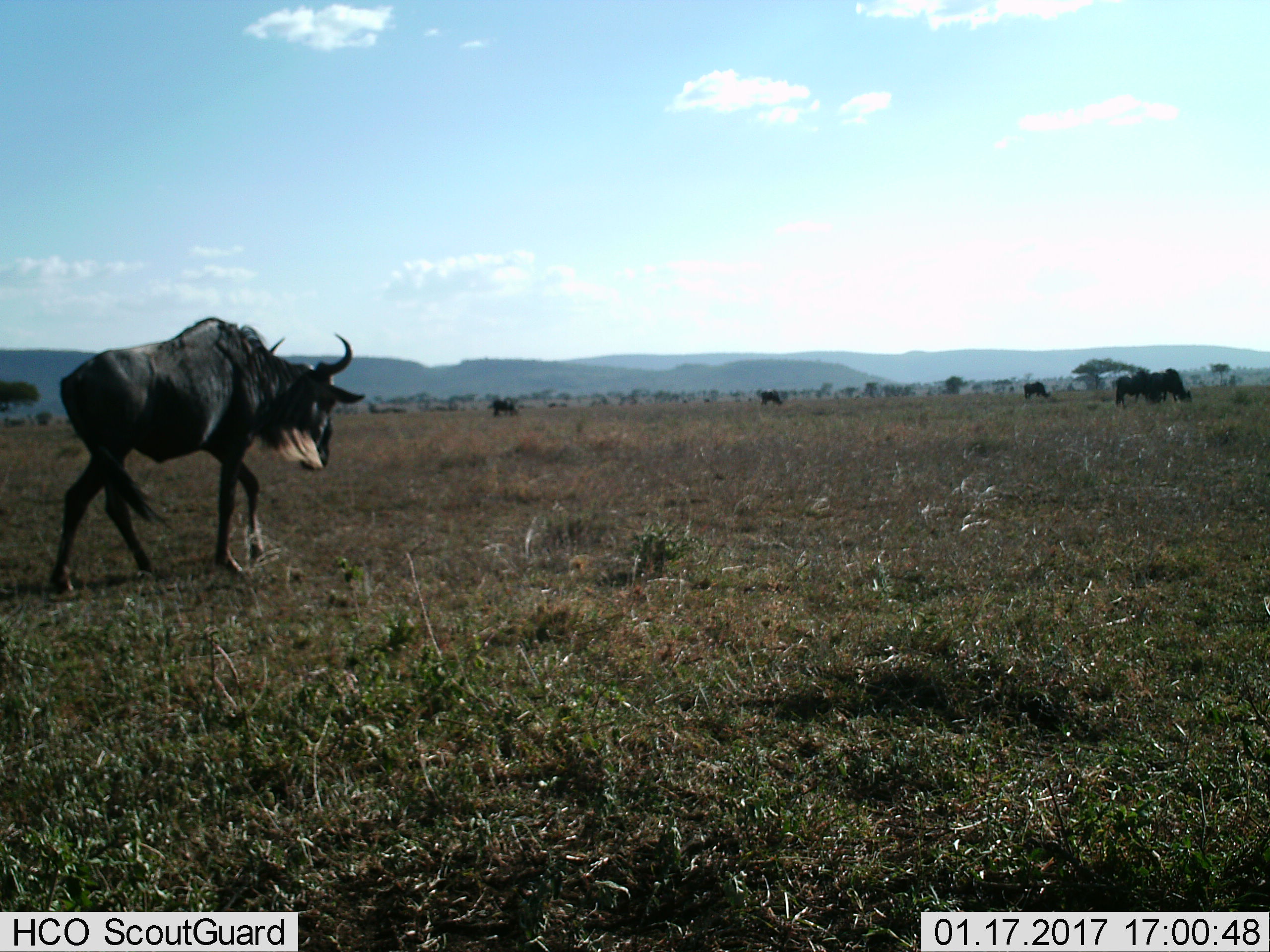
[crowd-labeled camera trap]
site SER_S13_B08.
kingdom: Animalia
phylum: Chordata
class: Mammalia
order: Artiodactyla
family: Bovidae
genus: Connochaetes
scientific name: Connochaetes taurinus taurinus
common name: blue wildebeest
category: wildebeestblue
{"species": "wildebeestblue (blue wildebeest) (Connochaetes taurinus taurinus)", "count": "6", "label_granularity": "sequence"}